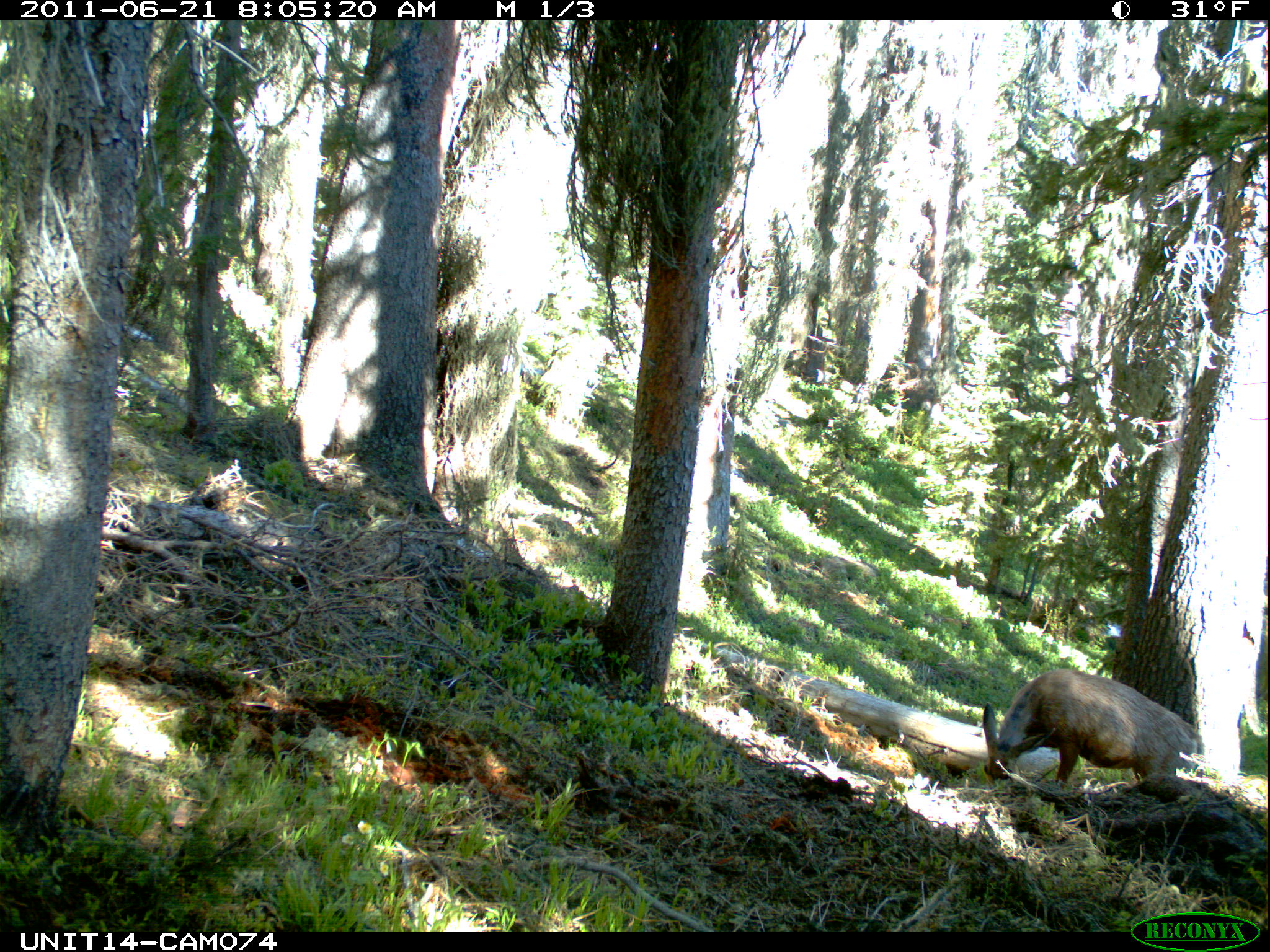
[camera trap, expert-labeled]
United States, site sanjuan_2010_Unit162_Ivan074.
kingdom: Animalia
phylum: Chordata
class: Mammalia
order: Artiodactyla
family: Cervidae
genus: Odocoileus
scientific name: Odocoileus hemionus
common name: mule deer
Odocoileus hemionus (mule deer).